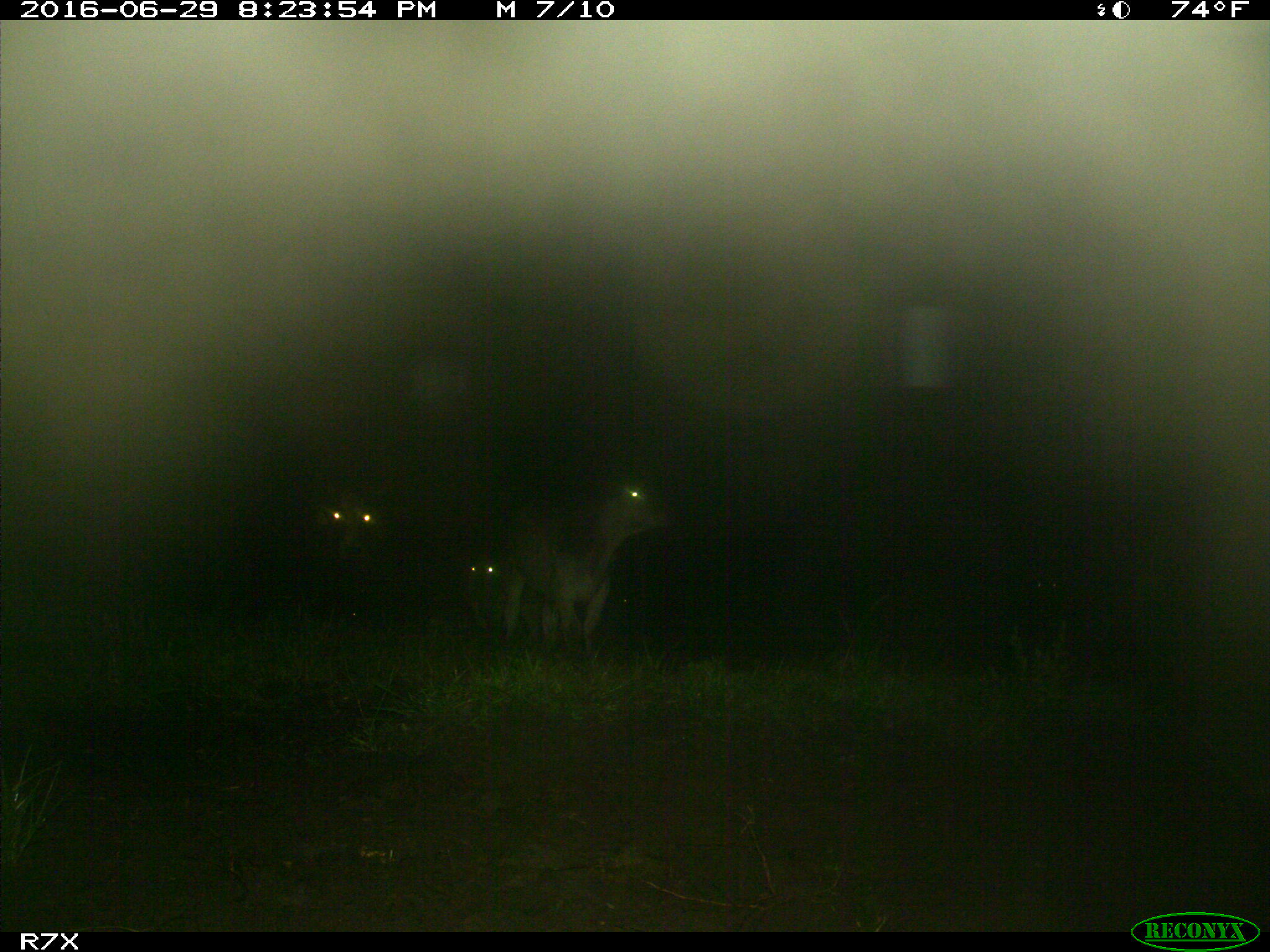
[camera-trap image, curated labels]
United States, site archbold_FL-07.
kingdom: Animalia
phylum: Chordata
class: Mammalia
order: Artiodactyla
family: Bovidae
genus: Bos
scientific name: Bos taurus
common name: domestic cow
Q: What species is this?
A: Bos taurus (domestic cow).